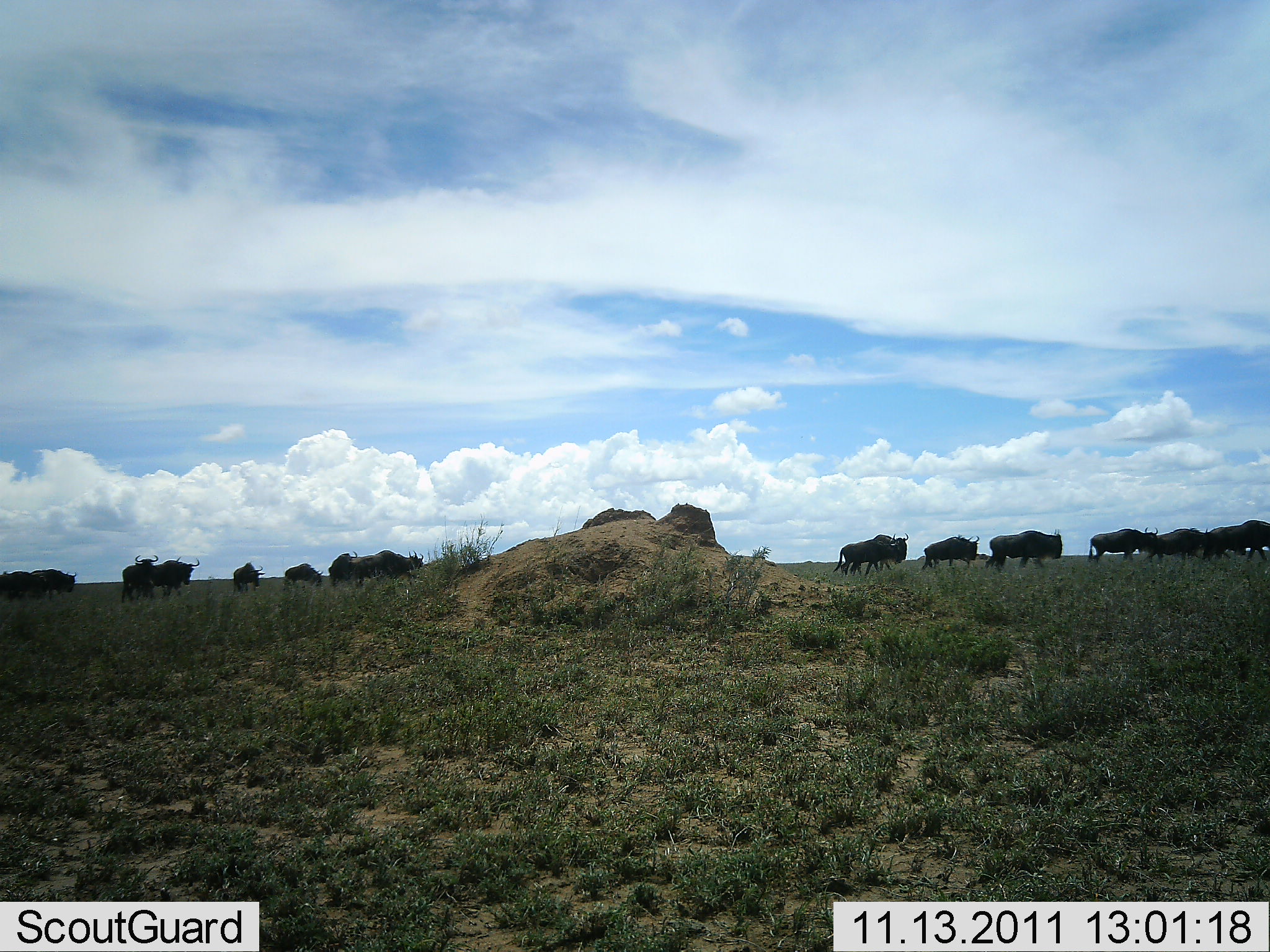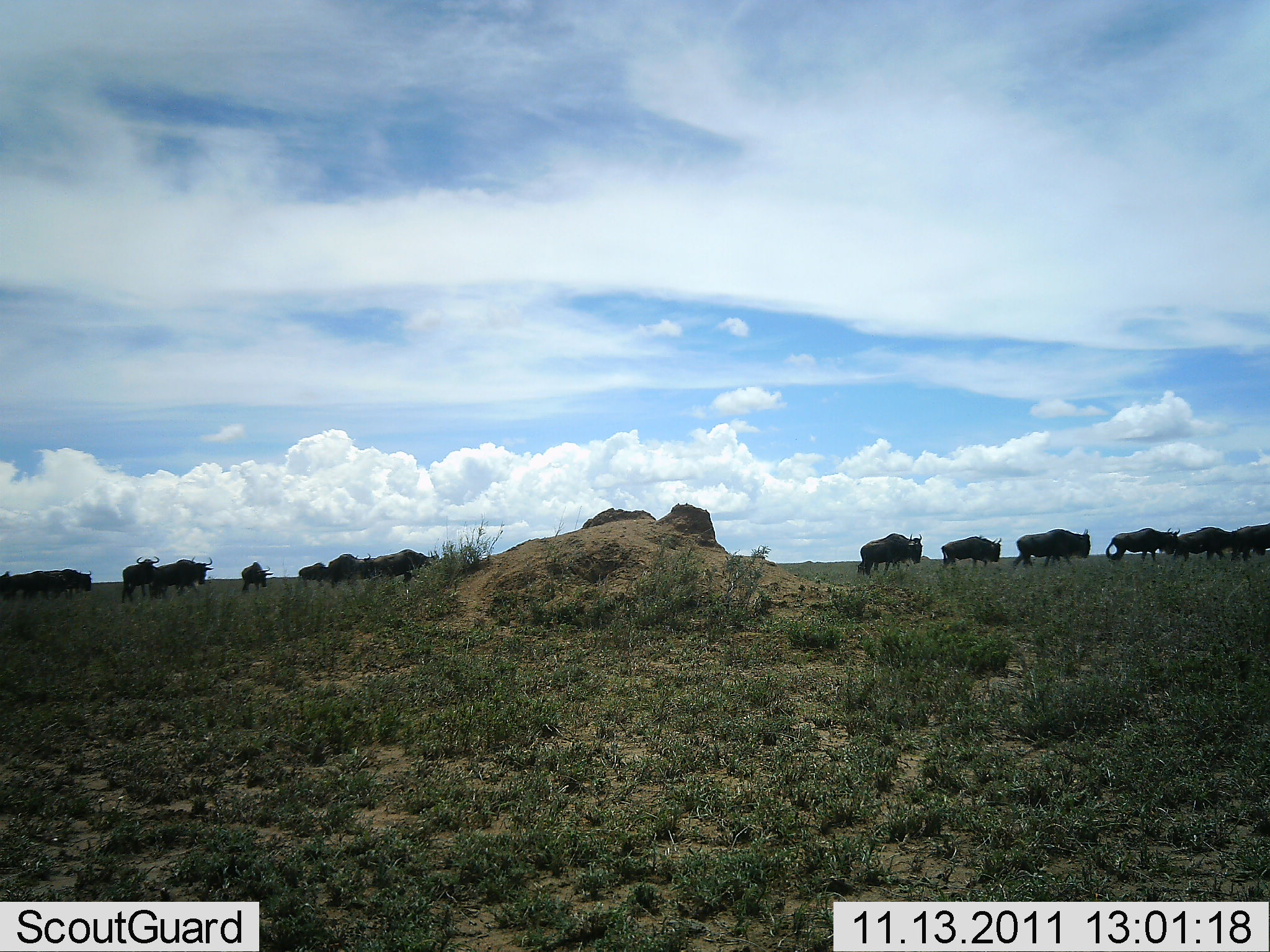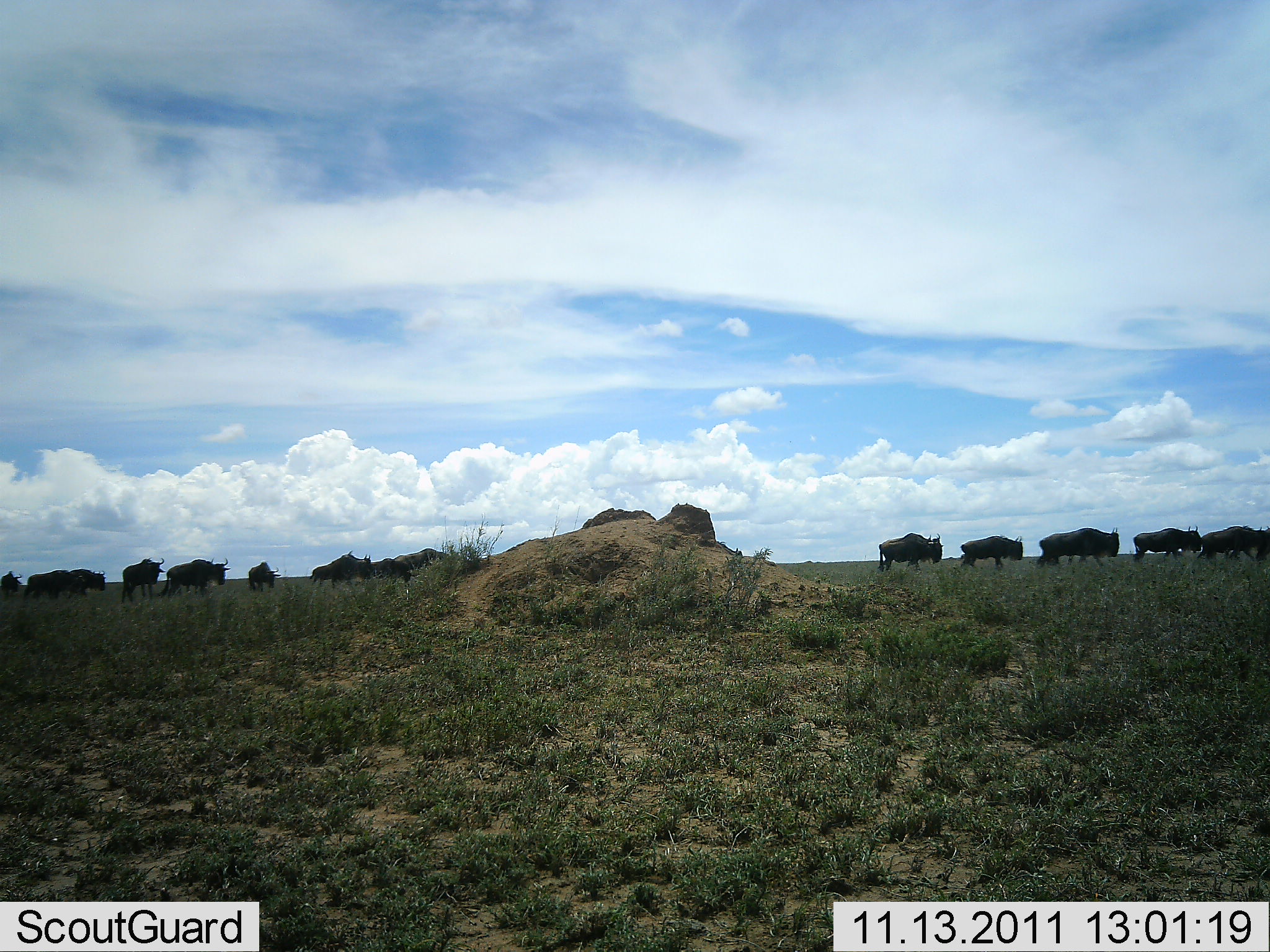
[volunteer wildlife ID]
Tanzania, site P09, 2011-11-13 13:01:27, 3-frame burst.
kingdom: Animalia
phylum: Chordata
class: Mammalia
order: Artiodactyla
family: Bovidae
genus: Connochaetes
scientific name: Connochaetes taurinus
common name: blue wildebeest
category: wildebeest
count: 11-50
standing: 9%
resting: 0%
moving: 100%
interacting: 0%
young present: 0%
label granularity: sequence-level